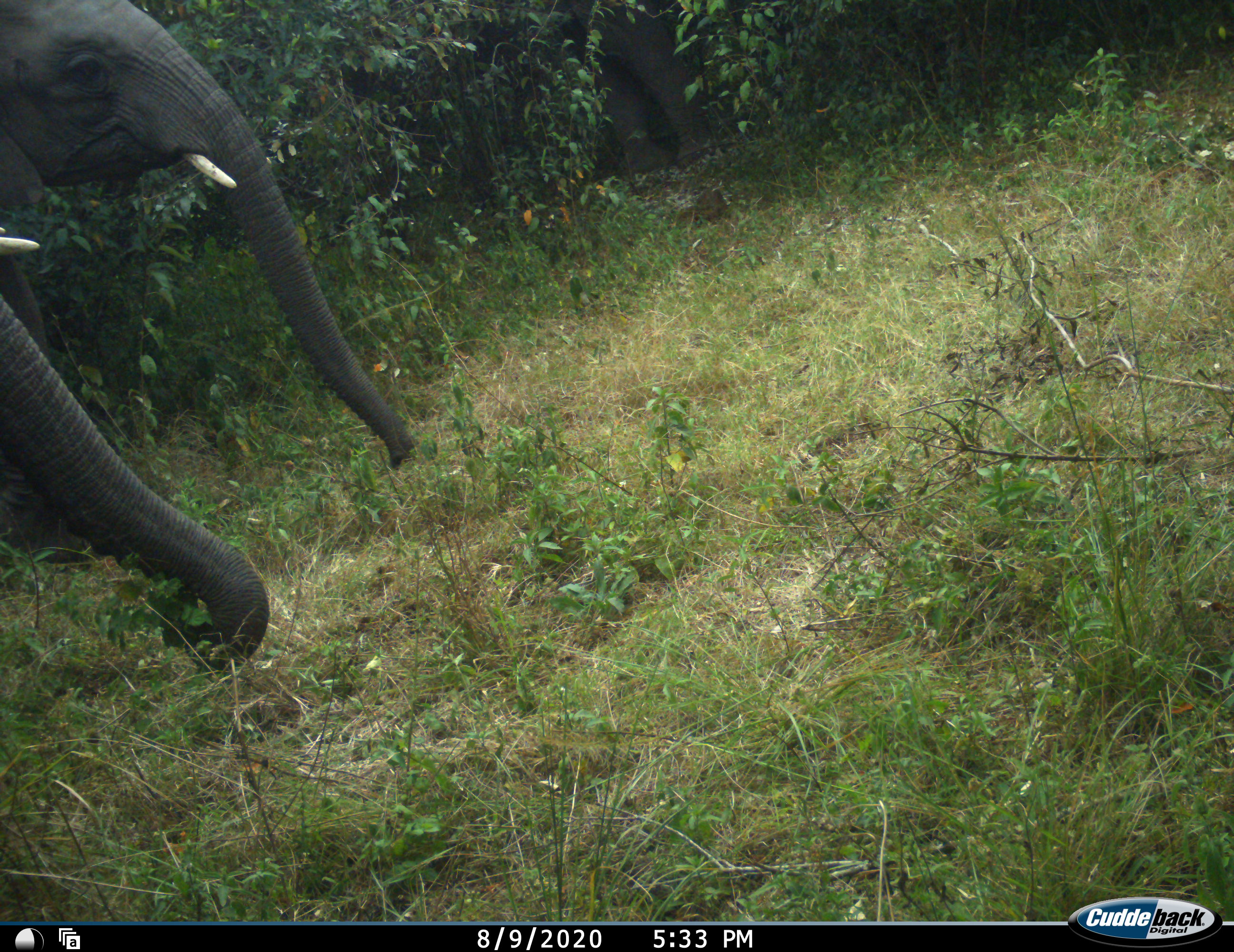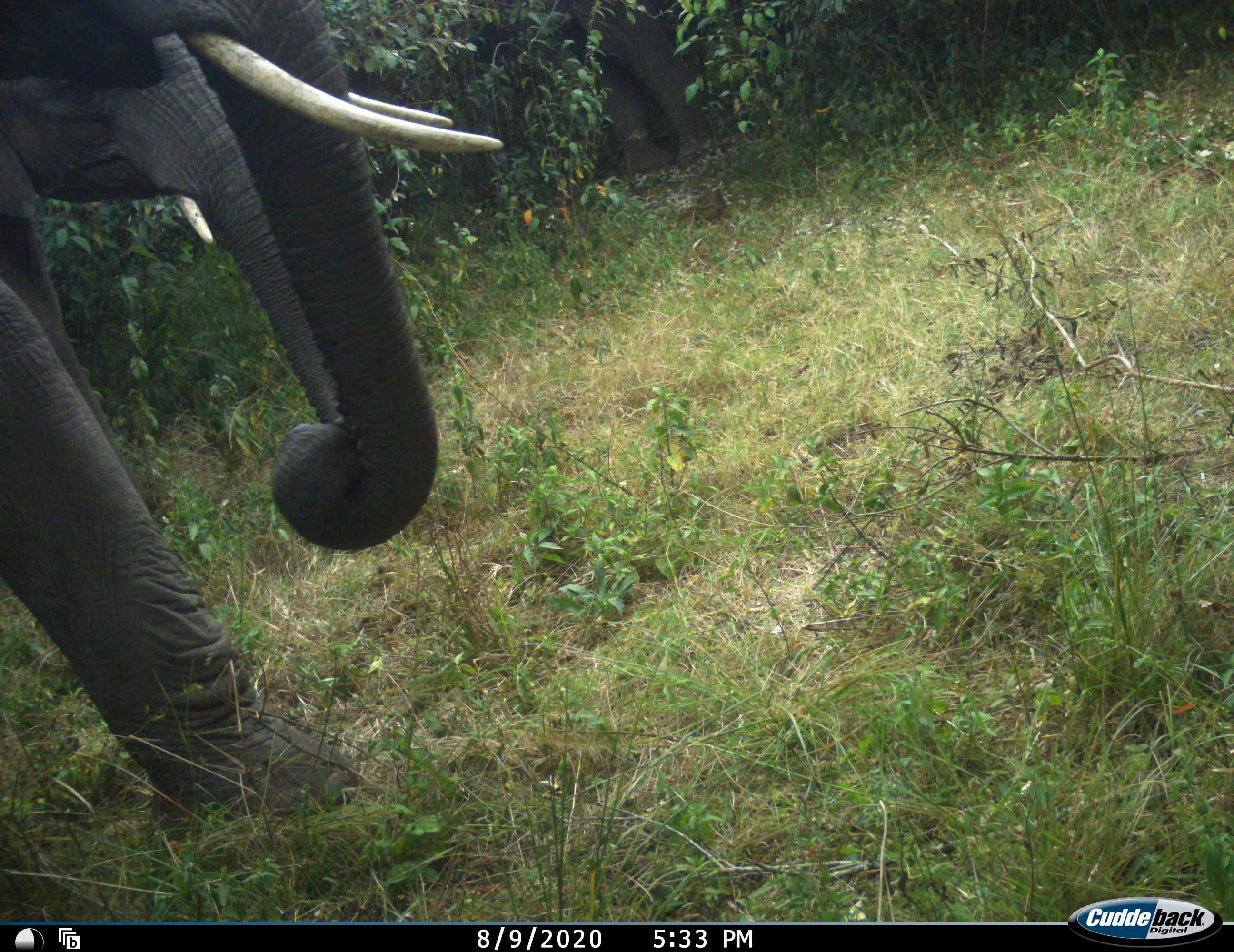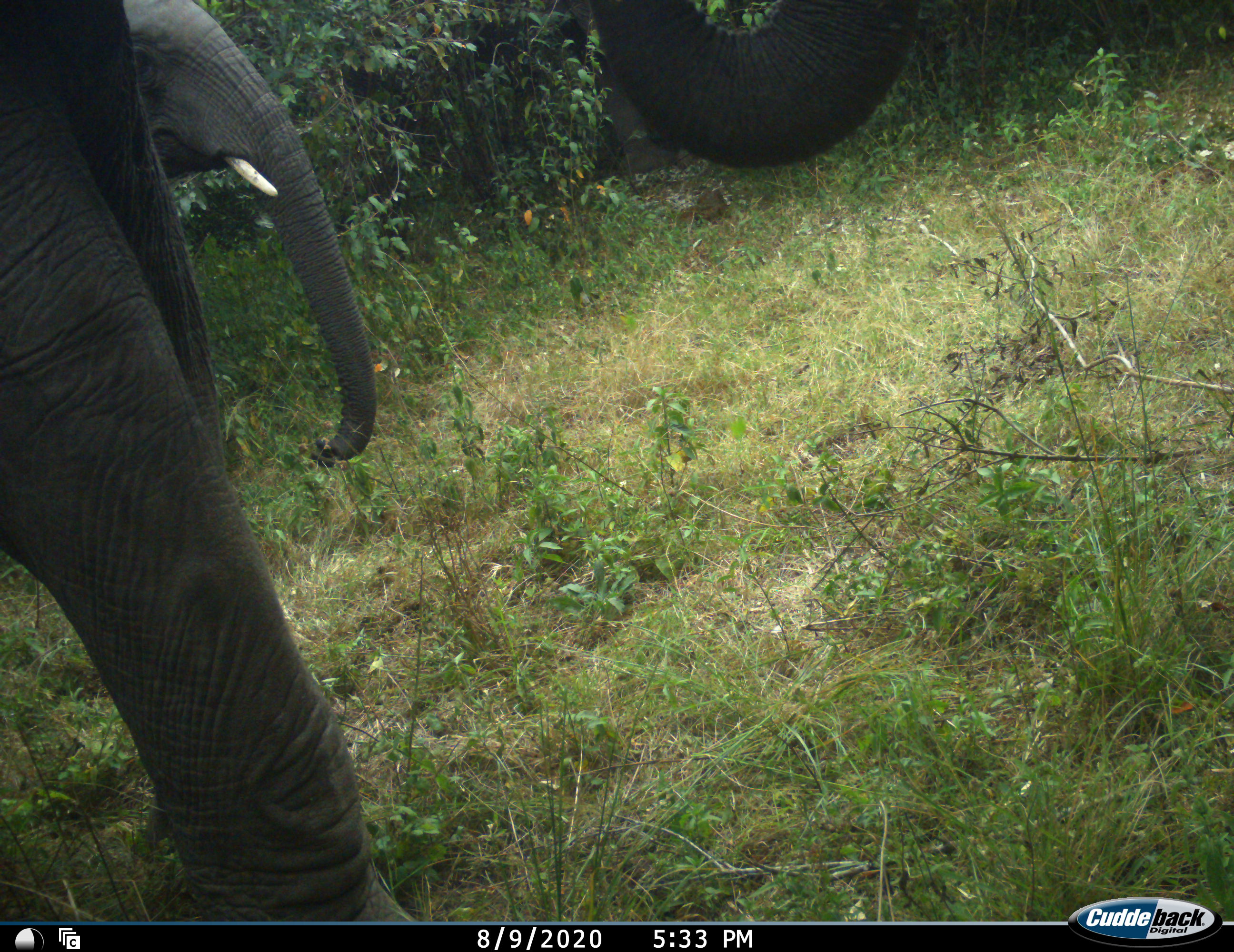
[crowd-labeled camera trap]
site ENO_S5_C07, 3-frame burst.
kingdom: Animalia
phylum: Chordata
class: Mammalia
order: Proboscidea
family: Elephantidae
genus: Loxodonta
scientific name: Loxodonta africana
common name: african bush elephant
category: elephant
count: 2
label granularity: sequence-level